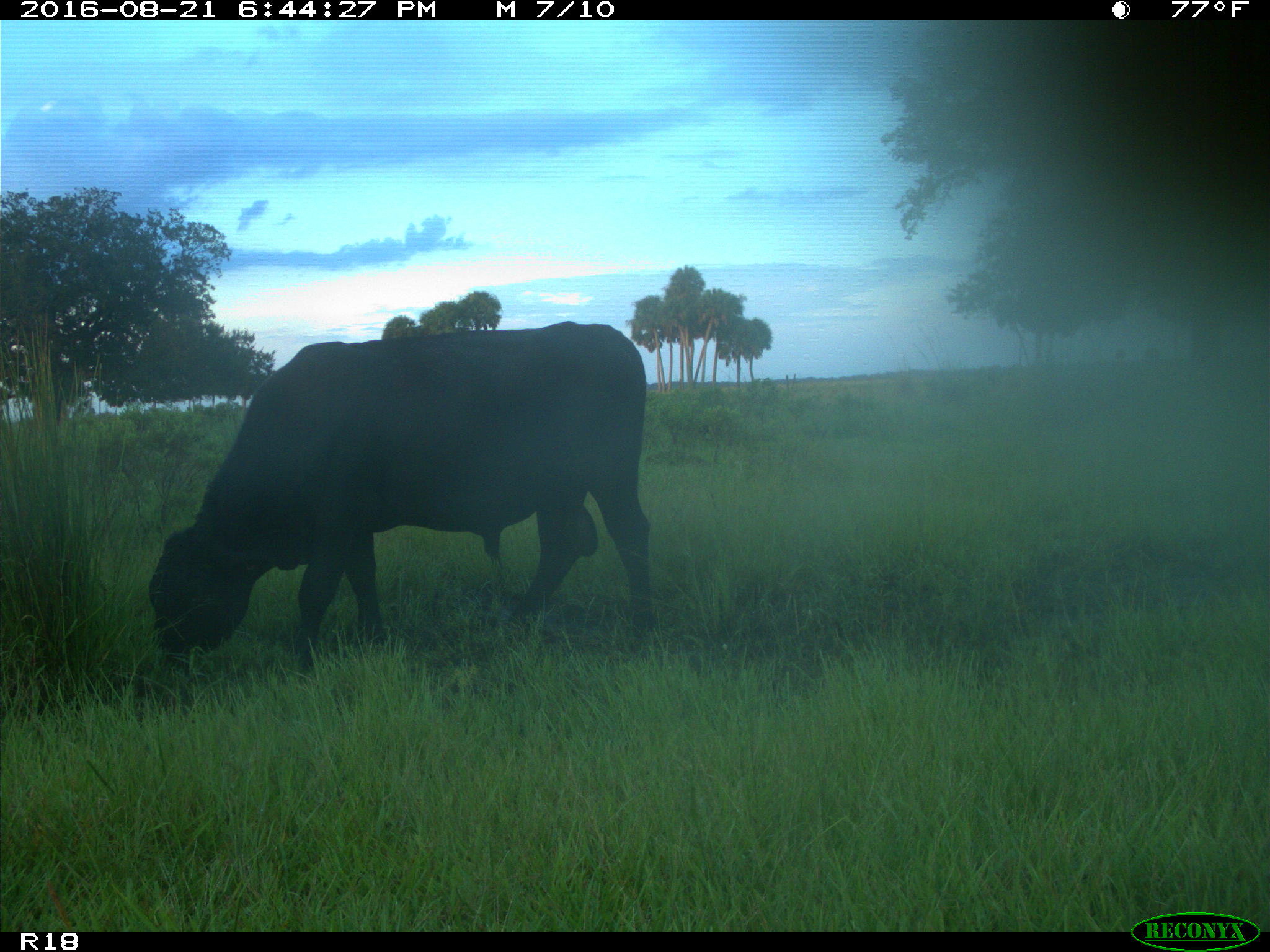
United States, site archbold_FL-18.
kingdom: Animalia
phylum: Chordata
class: Mammalia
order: Artiodactyla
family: Bovidae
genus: Bos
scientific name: Bos taurus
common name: domestic cow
Bos taurus (domestic cow).